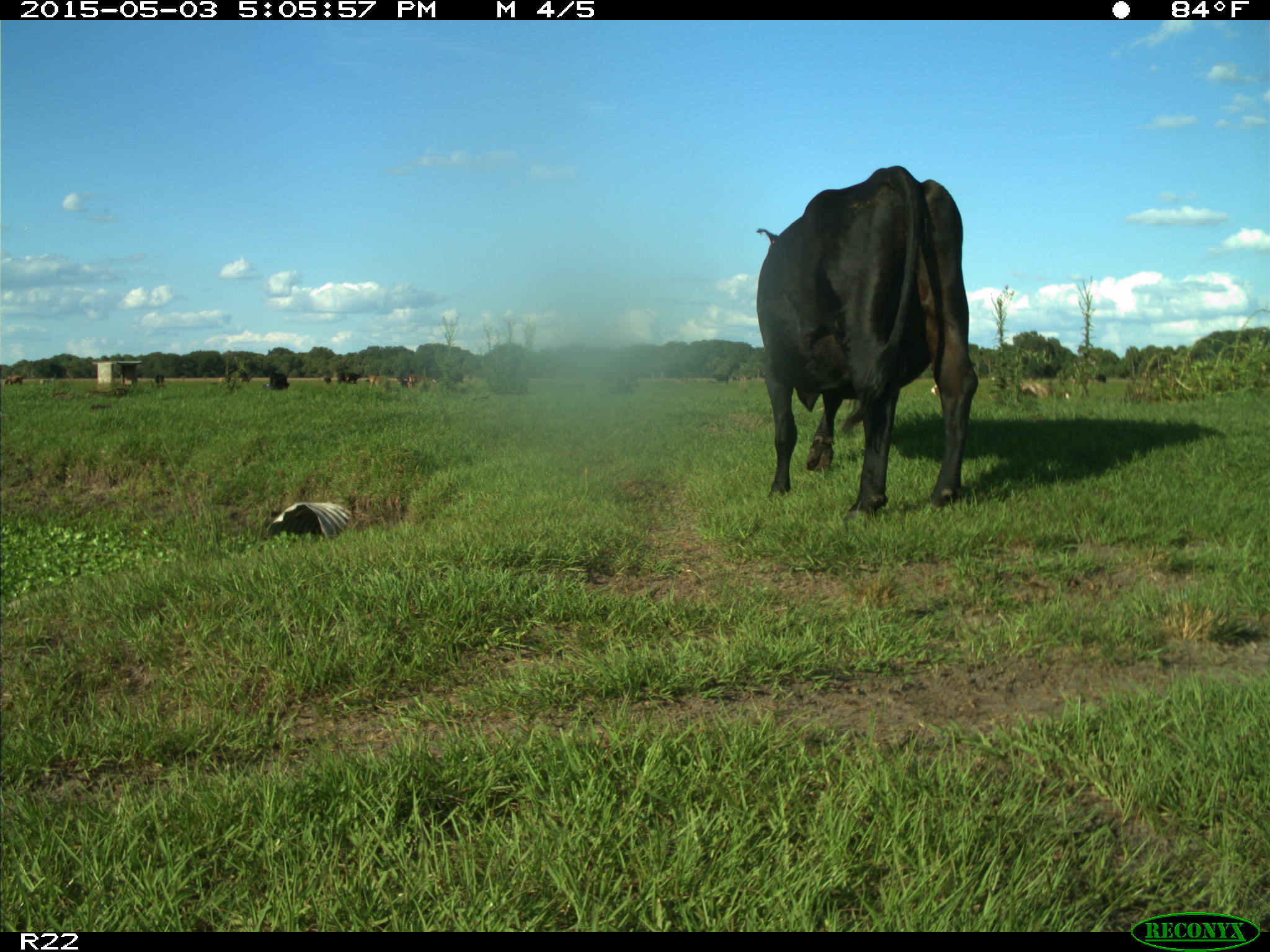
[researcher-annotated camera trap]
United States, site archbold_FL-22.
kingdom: Animalia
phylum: Chordata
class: Mammalia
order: Artiodactyla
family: Bovidae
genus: Bos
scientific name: Bos taurus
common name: domestic cow